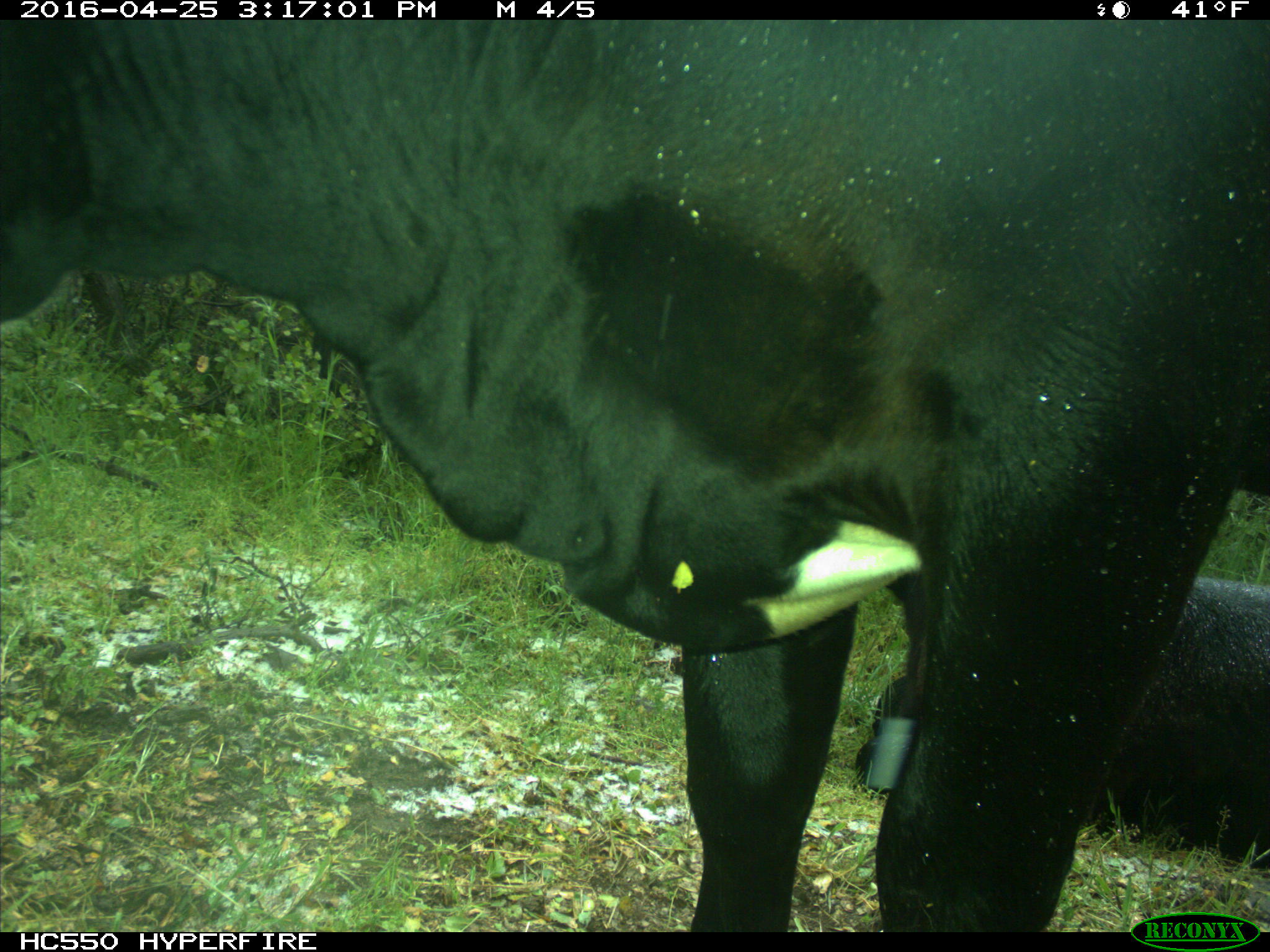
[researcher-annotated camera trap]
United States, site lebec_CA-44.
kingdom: Animalia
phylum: Chordata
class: Mammalia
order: Artiodactyla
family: Bovidae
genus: Bos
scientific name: Bos taurus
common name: domestic cow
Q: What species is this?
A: Bos taurus (domestic cow).